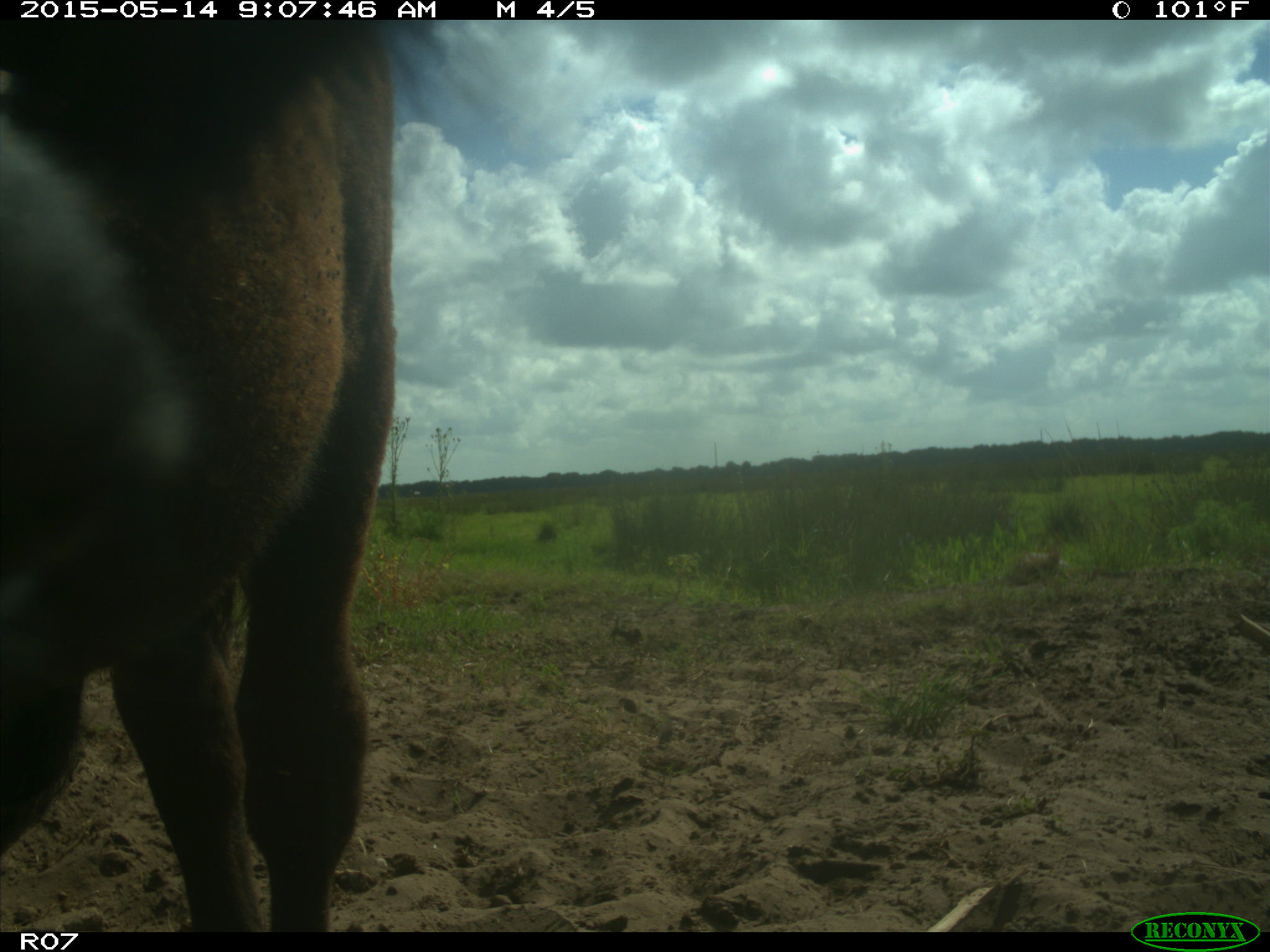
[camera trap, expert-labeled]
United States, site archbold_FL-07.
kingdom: Animalia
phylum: Chordata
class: Mammalia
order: Artiodactyla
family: Bovidae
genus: Bos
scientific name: Bos taurus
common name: domestic cow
Bos taurus (domestic cow).